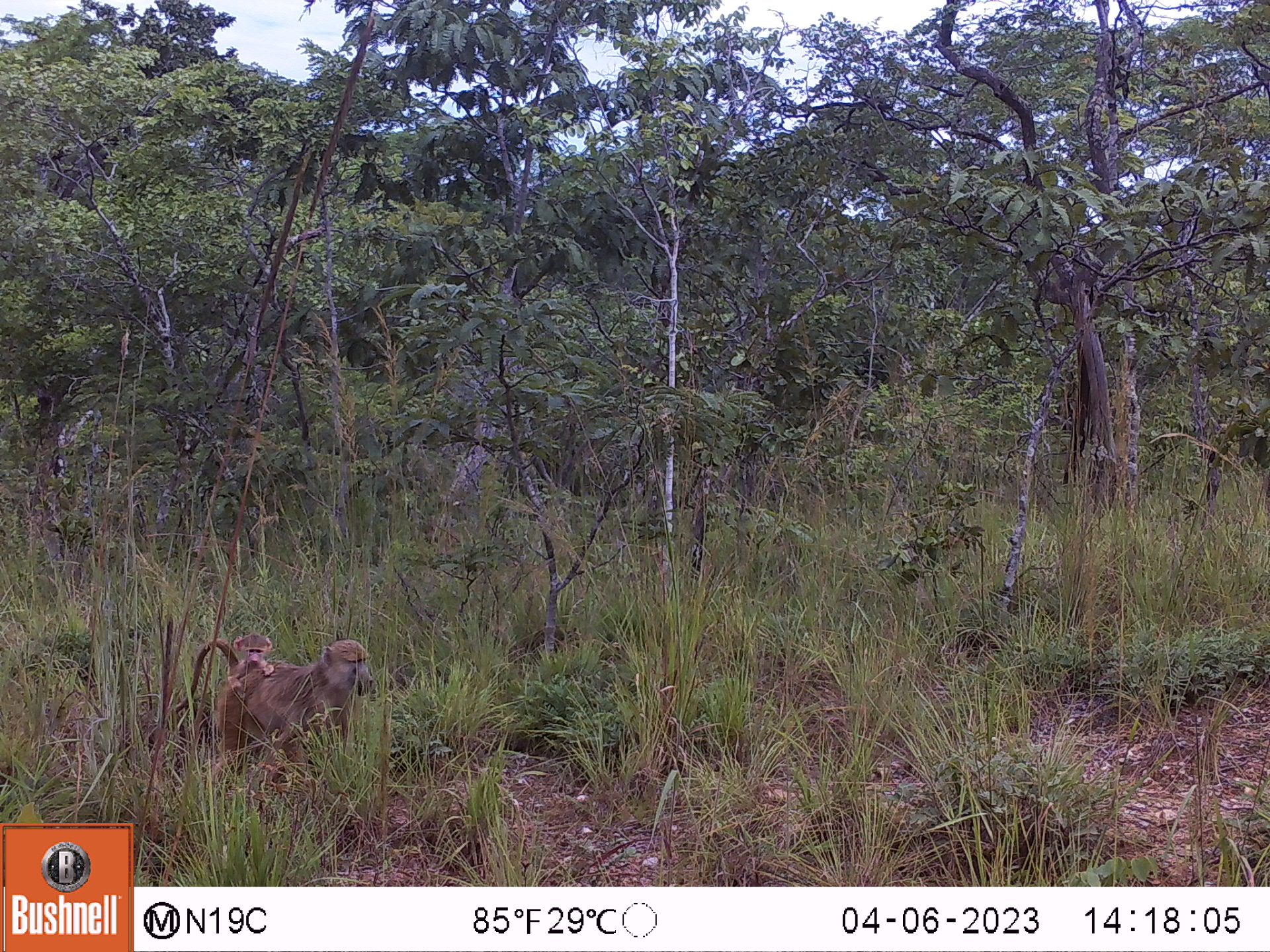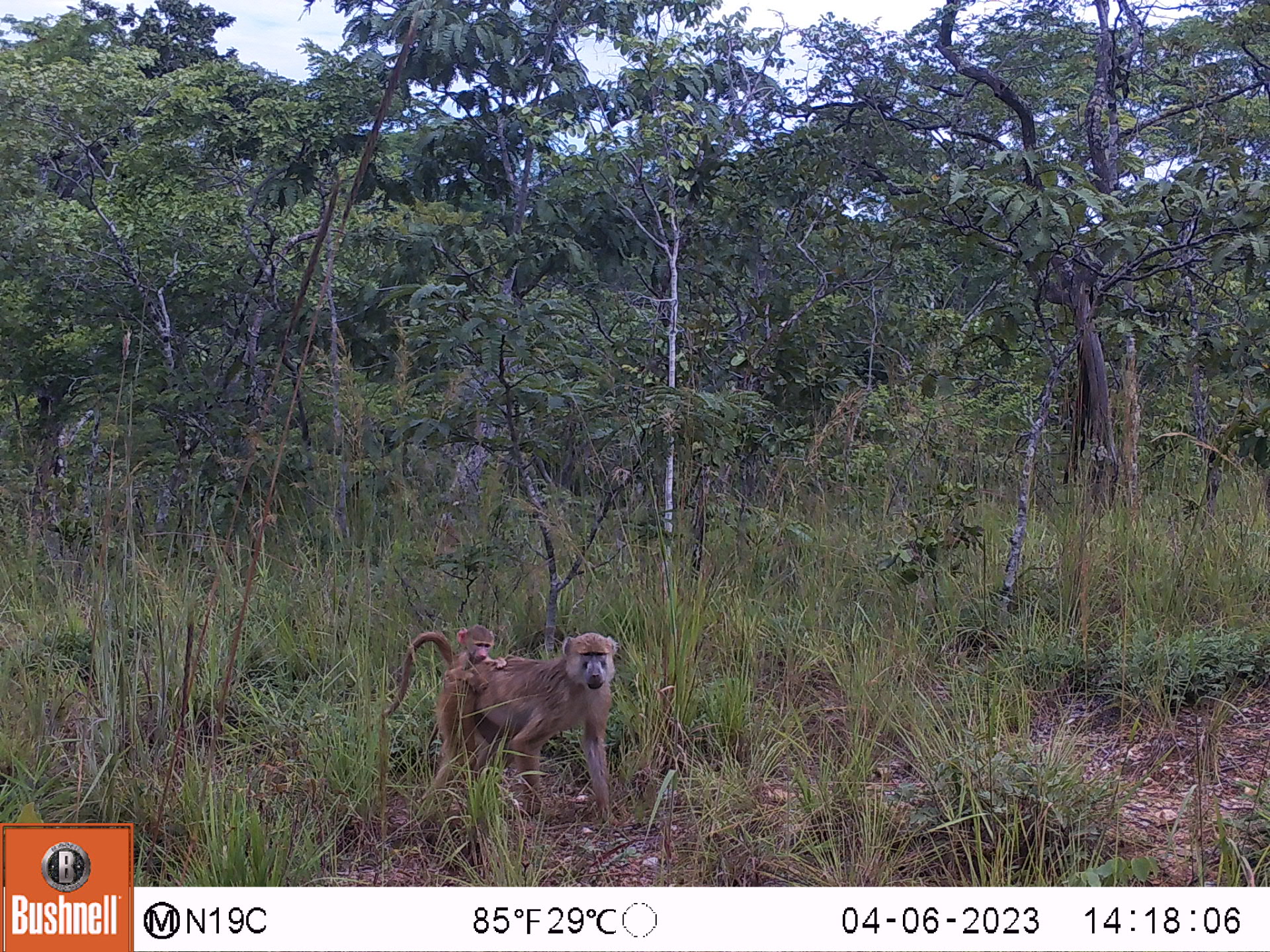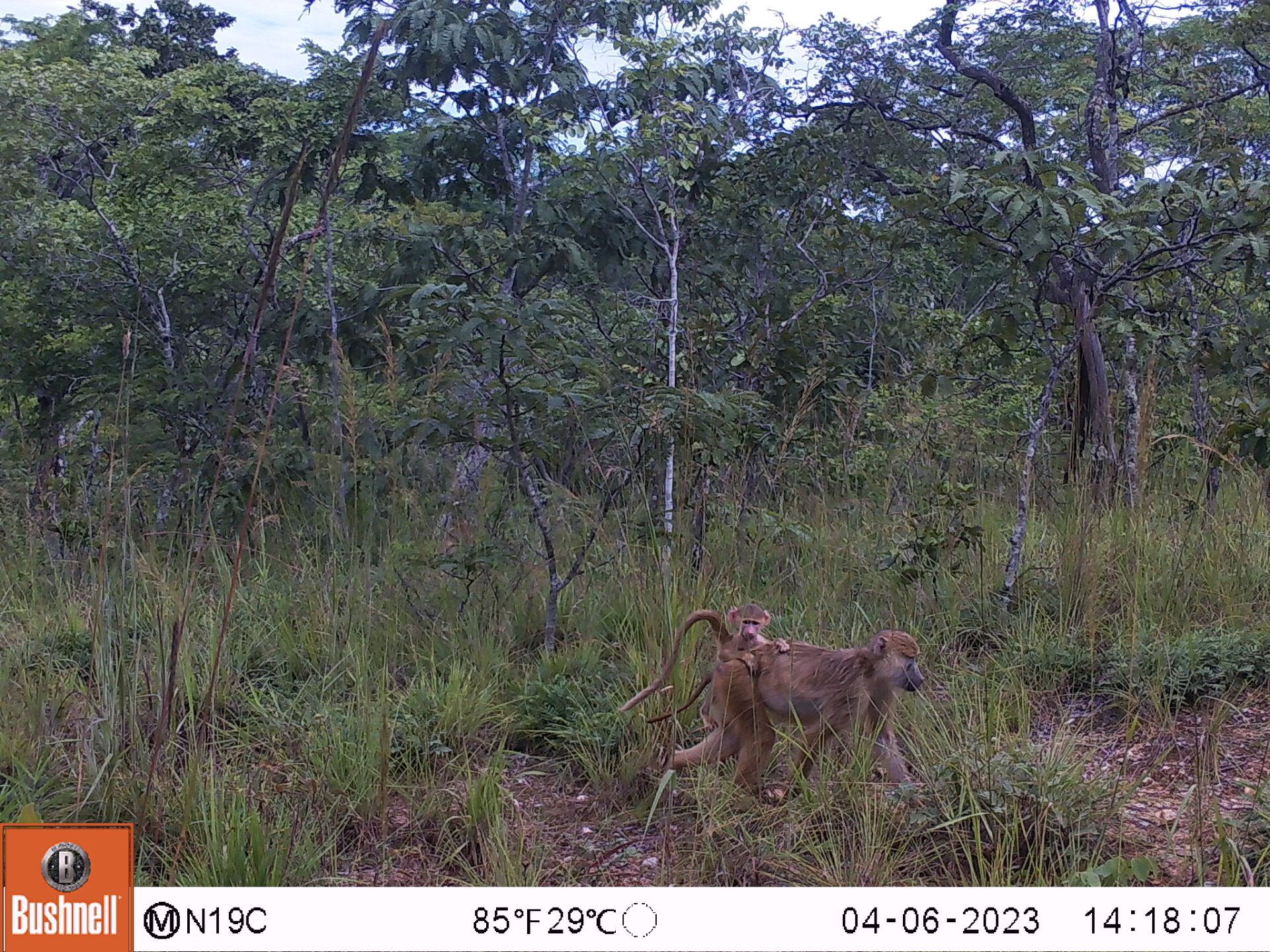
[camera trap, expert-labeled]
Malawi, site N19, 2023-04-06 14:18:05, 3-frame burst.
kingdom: Animalia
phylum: Chordata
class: Mammalia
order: Primates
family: Cercopithecidae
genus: Papio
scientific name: Papio cynocephalus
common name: yellow baboon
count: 2